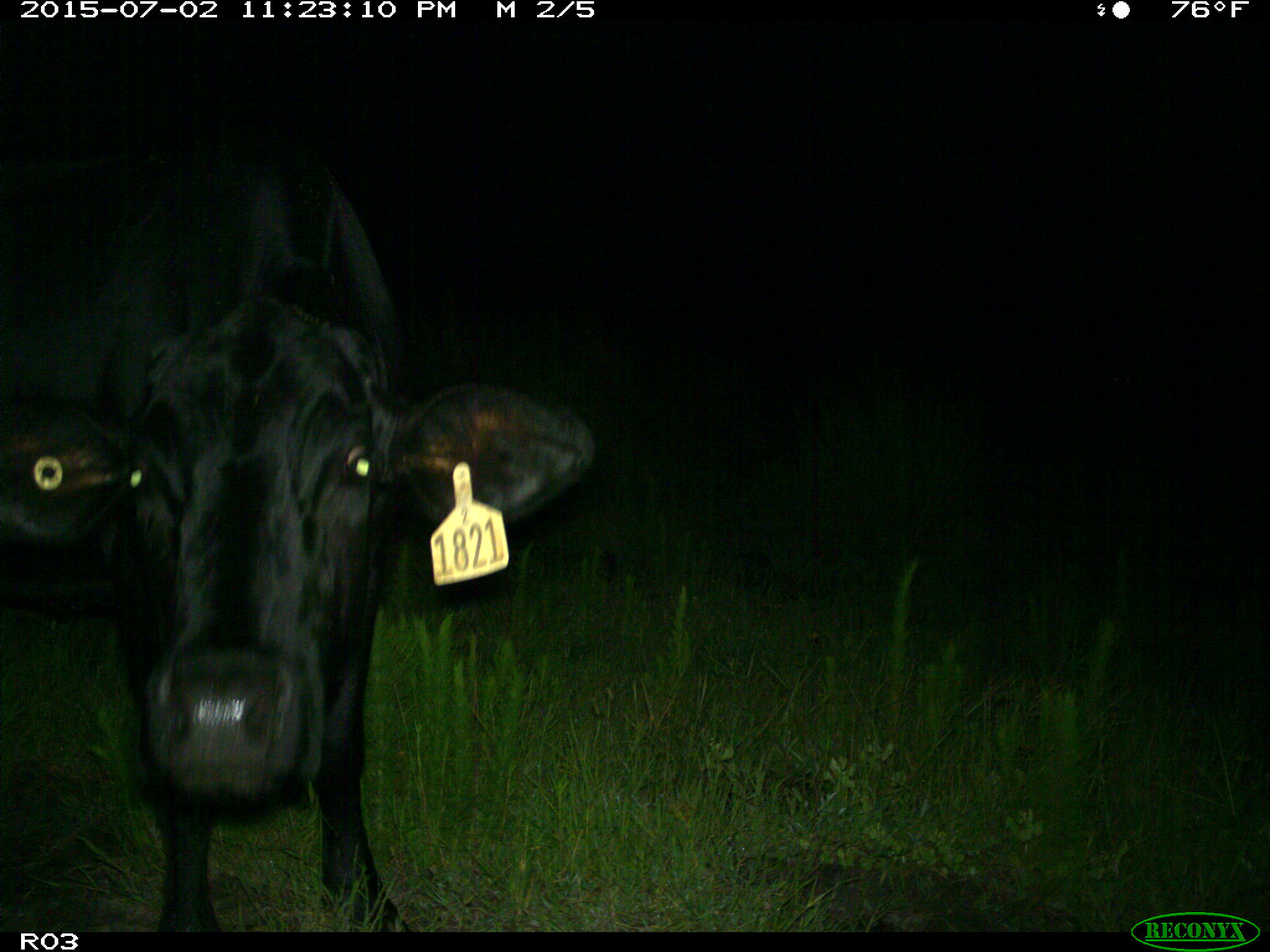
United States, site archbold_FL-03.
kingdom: Animalia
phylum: Chordata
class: Mammalia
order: Artiodactyla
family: Bovidae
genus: Bos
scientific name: Bos taurus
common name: domestic cow